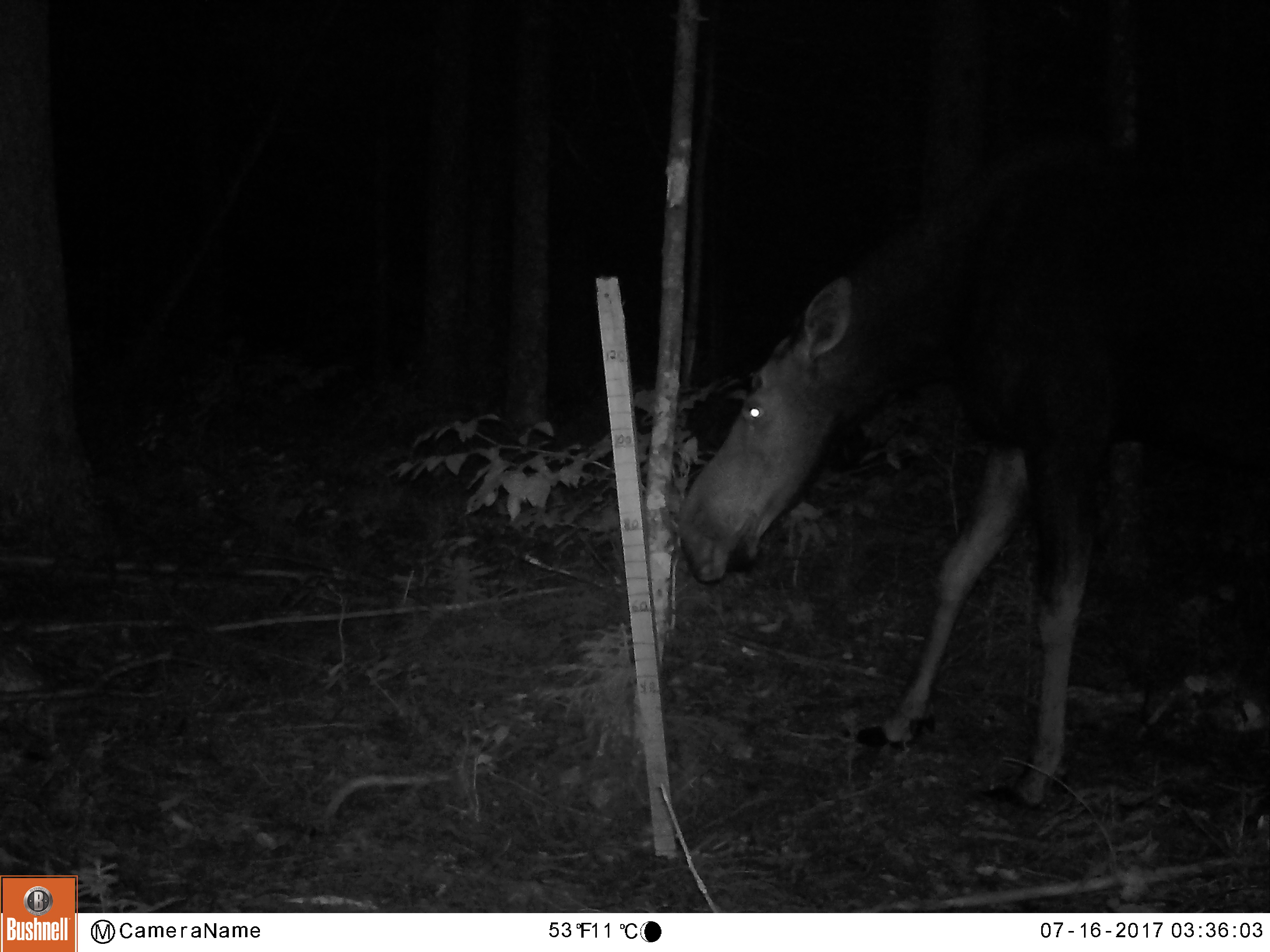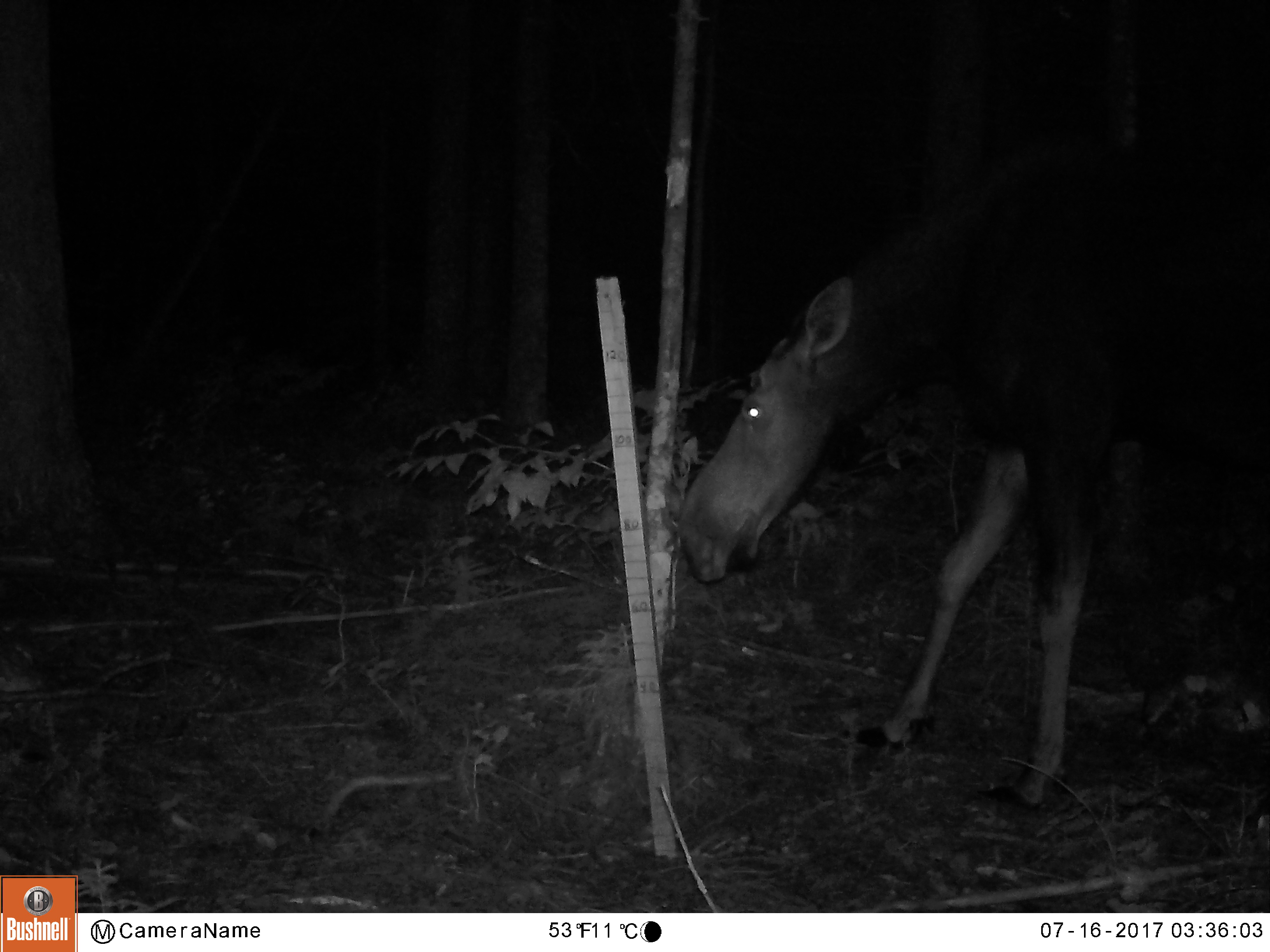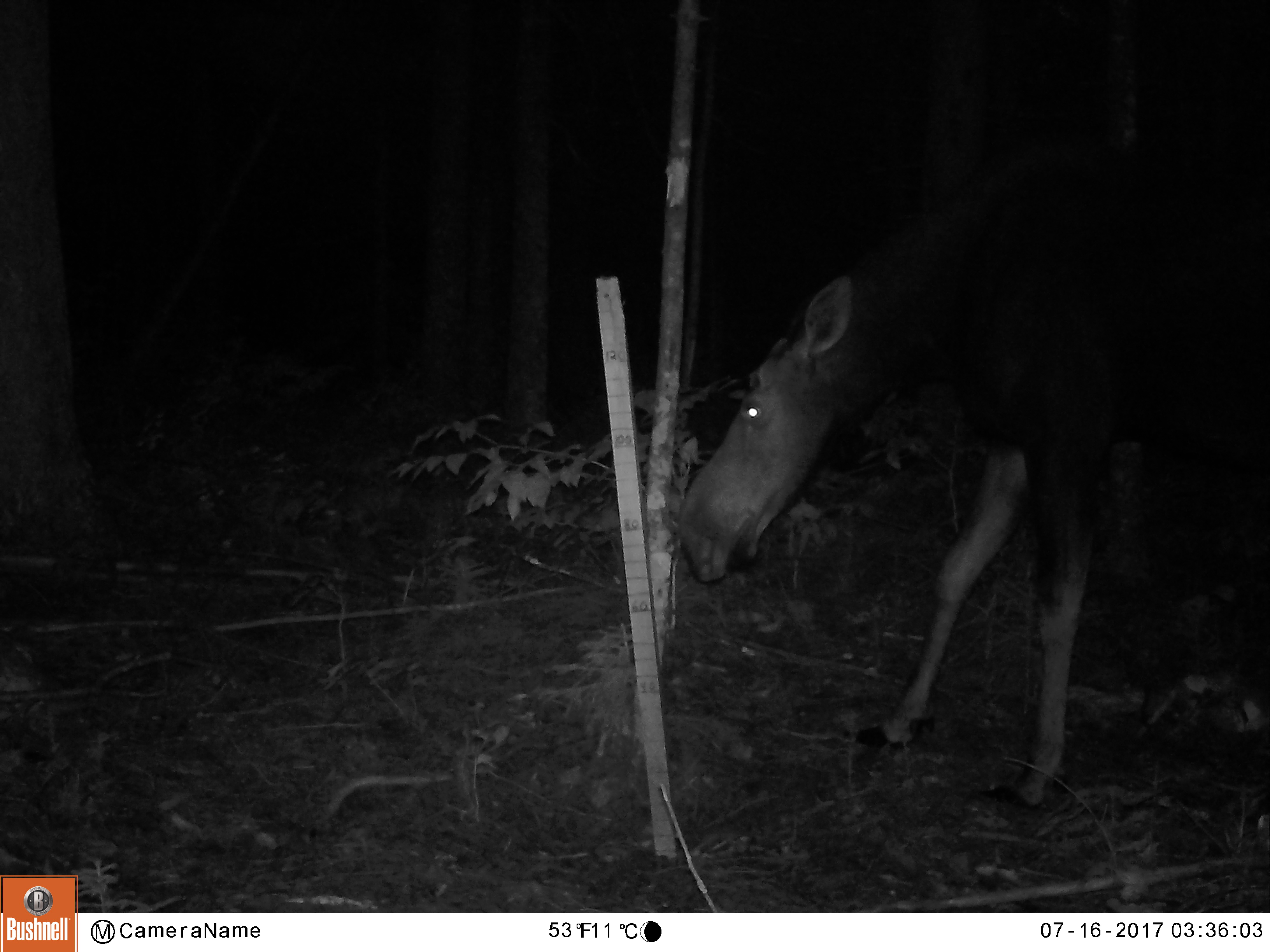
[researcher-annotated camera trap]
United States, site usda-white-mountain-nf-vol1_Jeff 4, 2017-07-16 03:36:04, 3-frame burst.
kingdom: Animalia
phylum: Chordata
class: Mammalia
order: Artiodactyla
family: Cervidae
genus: Alces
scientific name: Alces alces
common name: moose